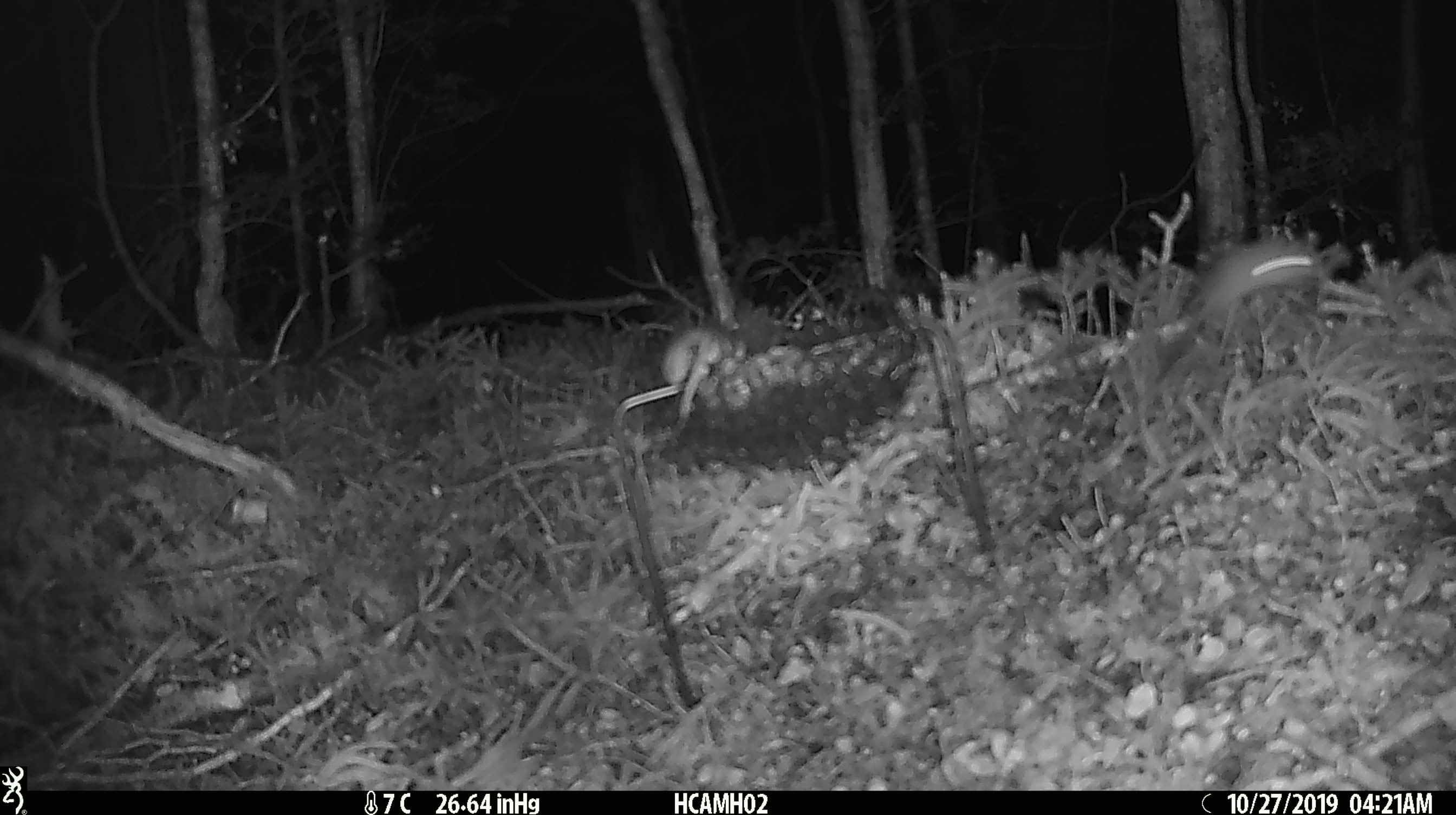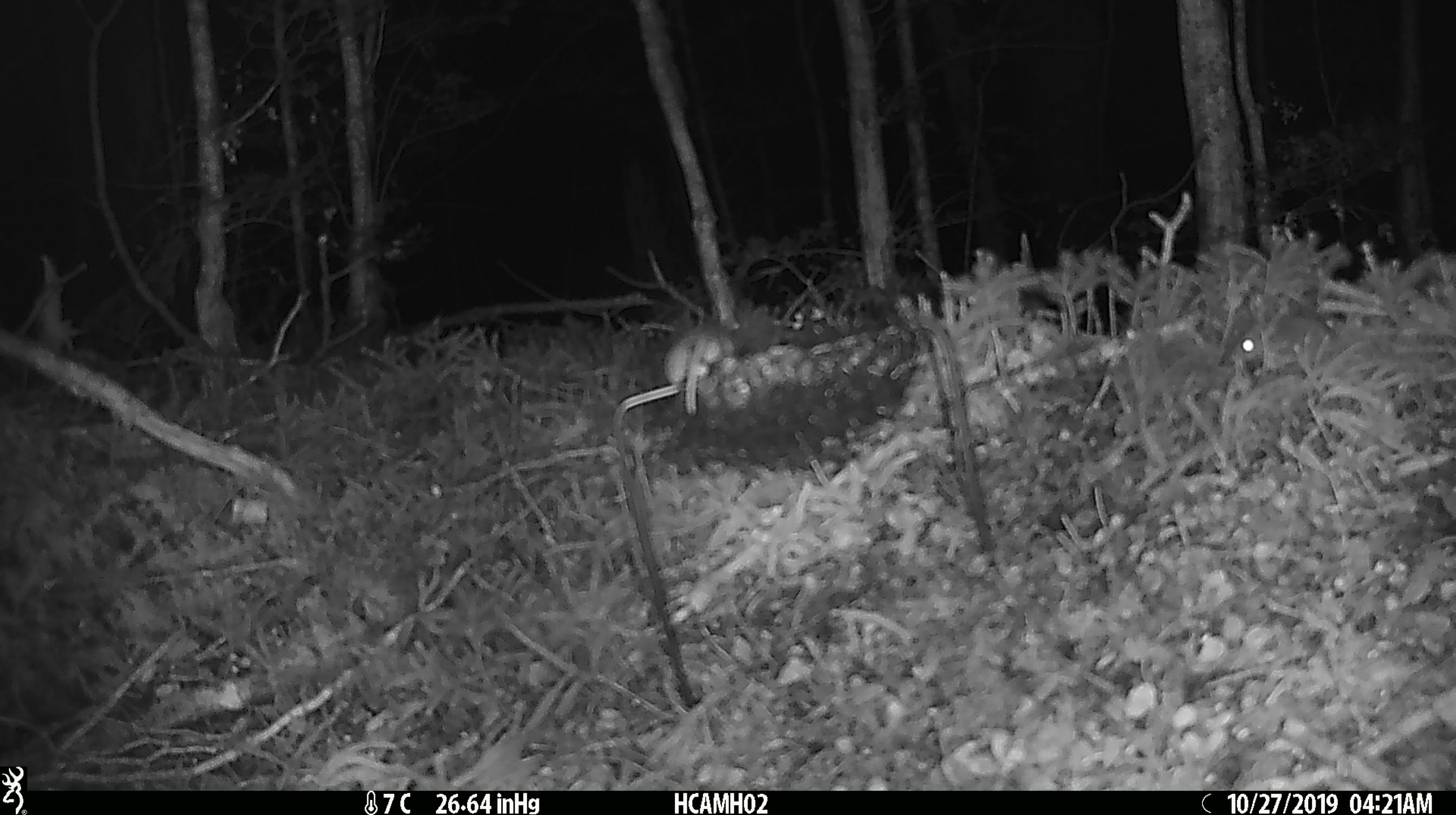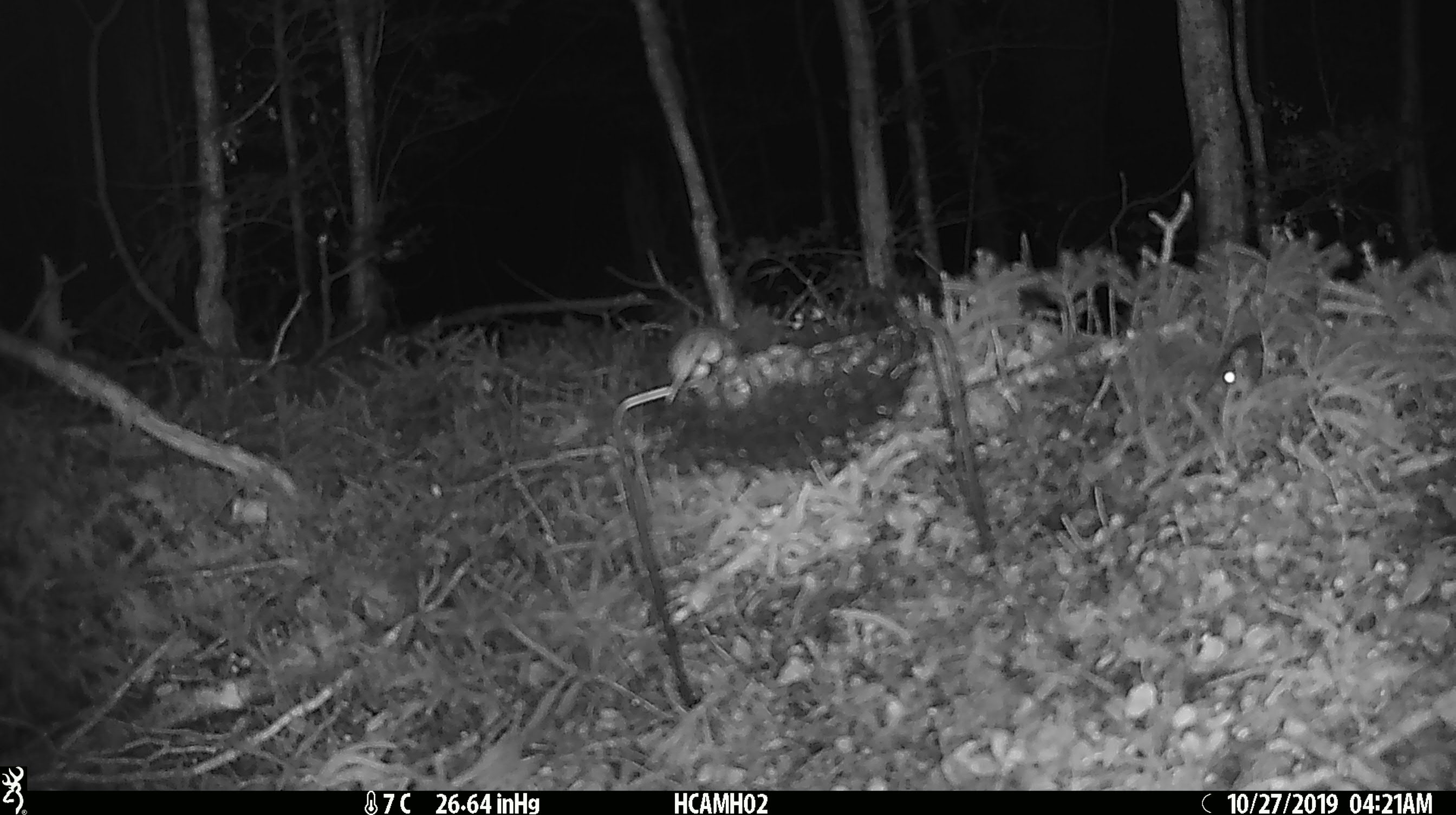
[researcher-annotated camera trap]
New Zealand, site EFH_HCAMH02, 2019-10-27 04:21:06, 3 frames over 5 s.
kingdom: Animalia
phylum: Chordata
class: Mammalia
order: Rodentia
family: Muridae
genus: Mus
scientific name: Mus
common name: mouse